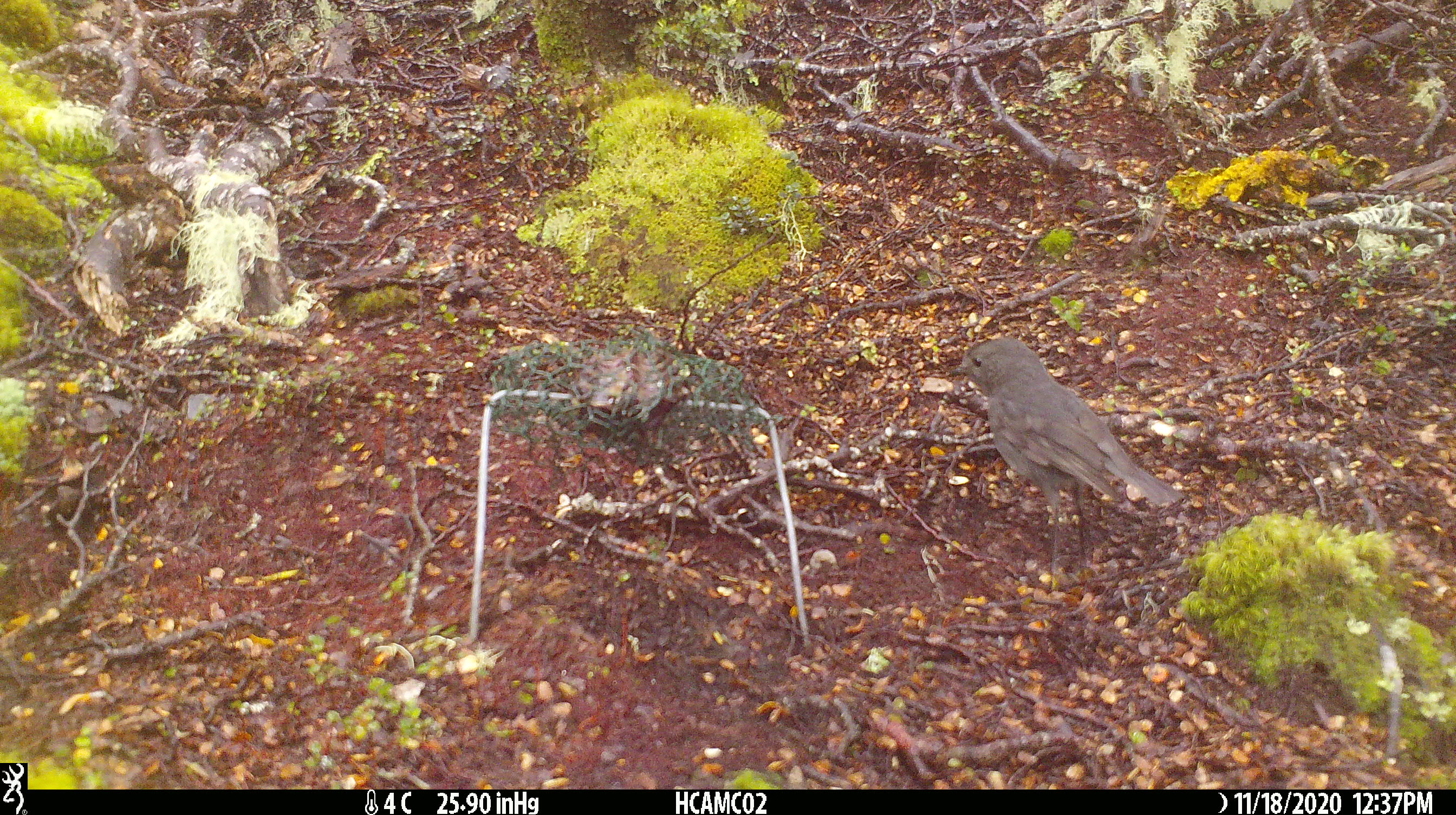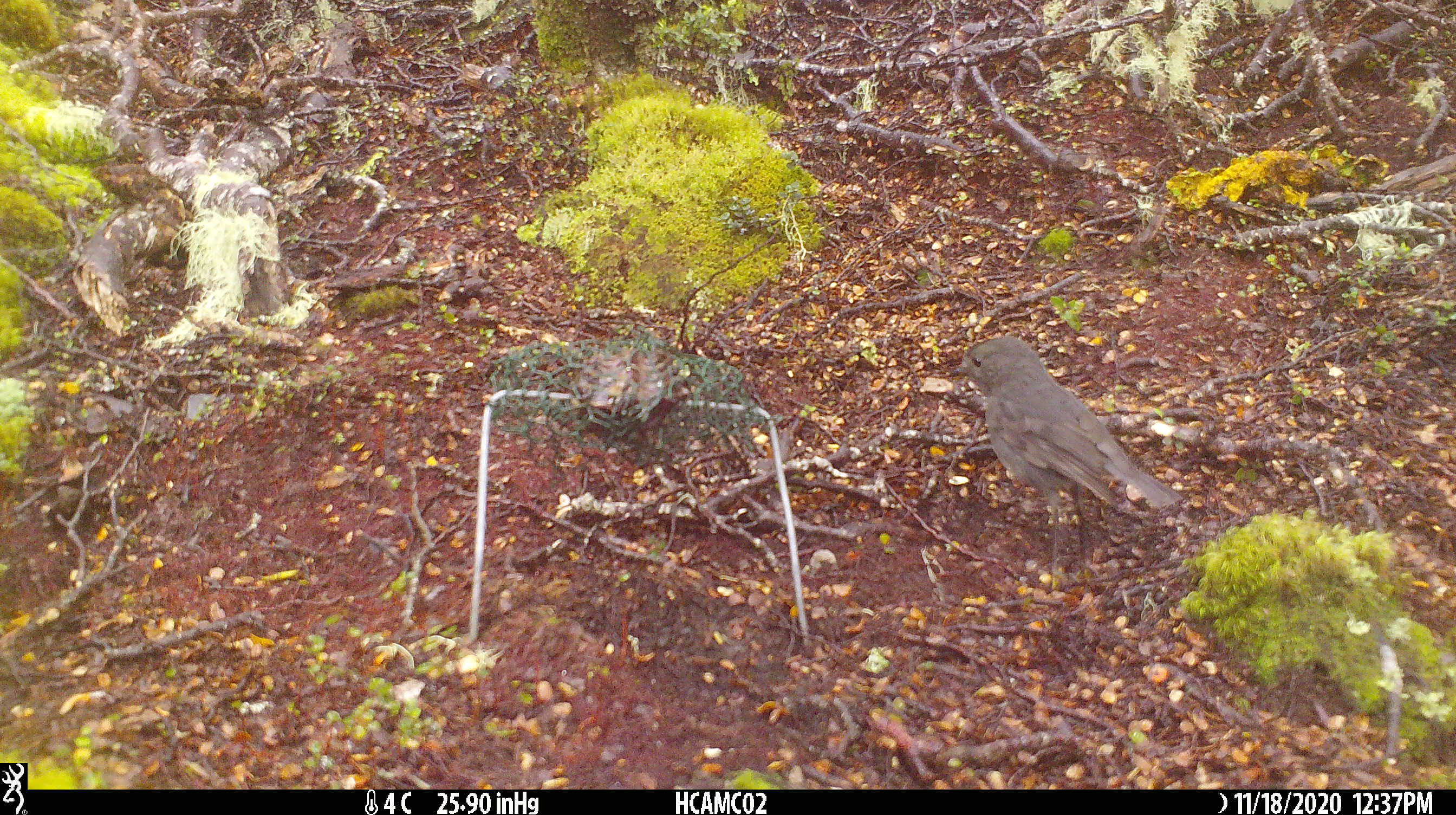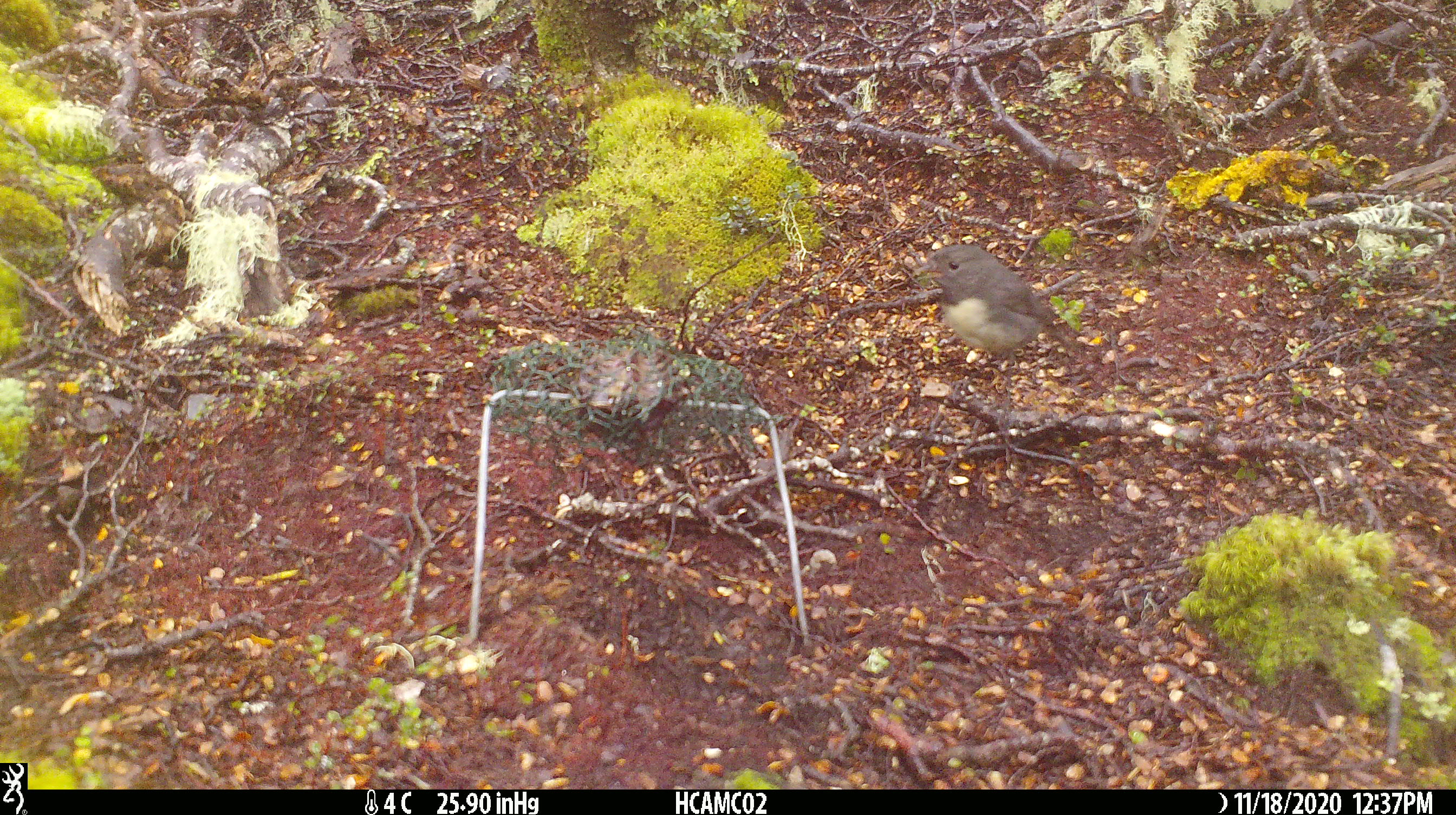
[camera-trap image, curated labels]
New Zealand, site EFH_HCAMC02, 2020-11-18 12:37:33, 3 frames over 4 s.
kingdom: Animalia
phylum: Chordata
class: Aves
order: Passeriformes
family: Petroicidae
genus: Petroica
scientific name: Petroica australis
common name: new zealand robin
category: robin